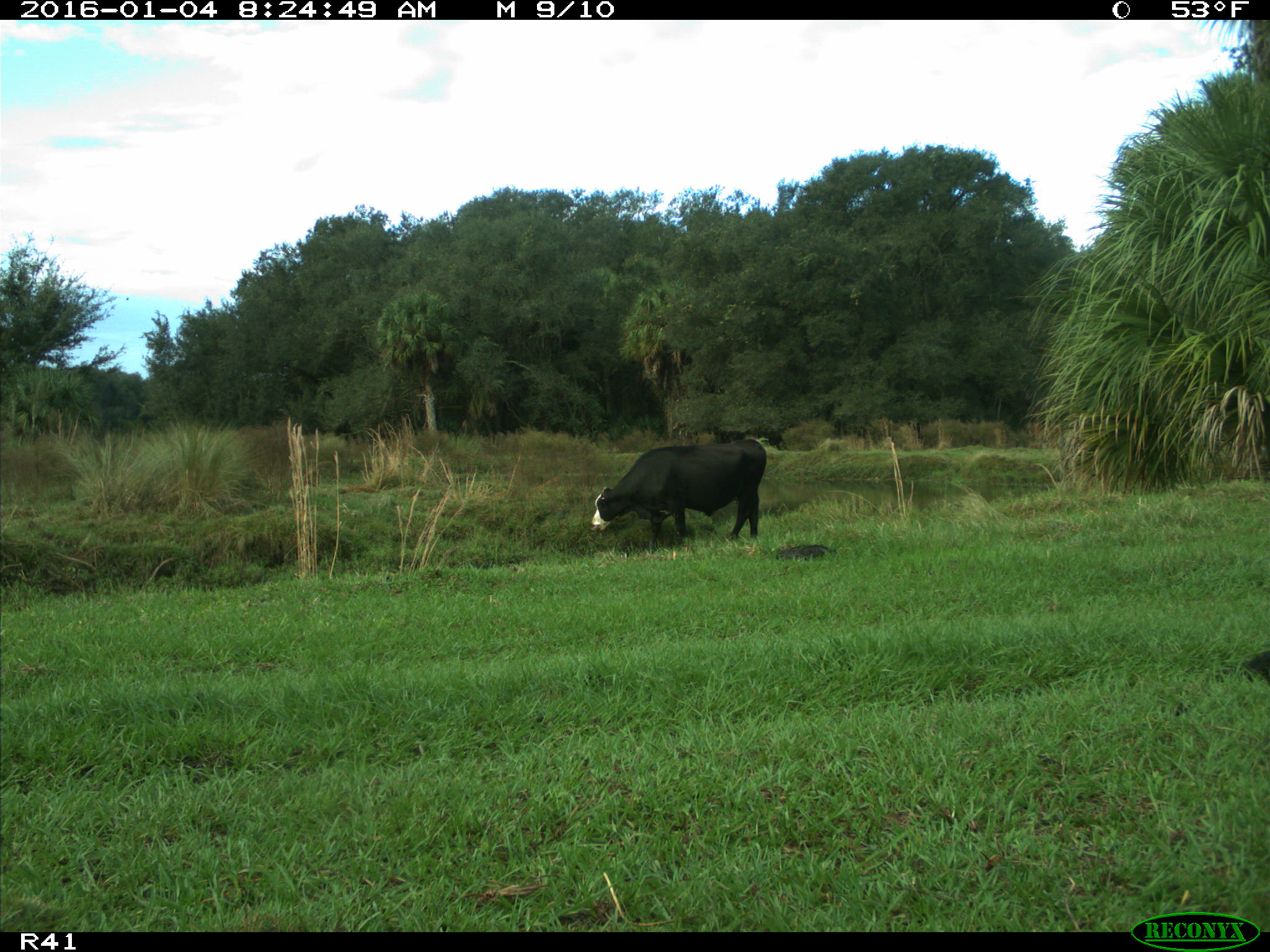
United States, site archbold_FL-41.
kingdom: Animalia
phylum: Chordata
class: Mammalia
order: Artiodactyla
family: Bovidae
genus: Bos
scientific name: Bos taurus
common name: domestic cow